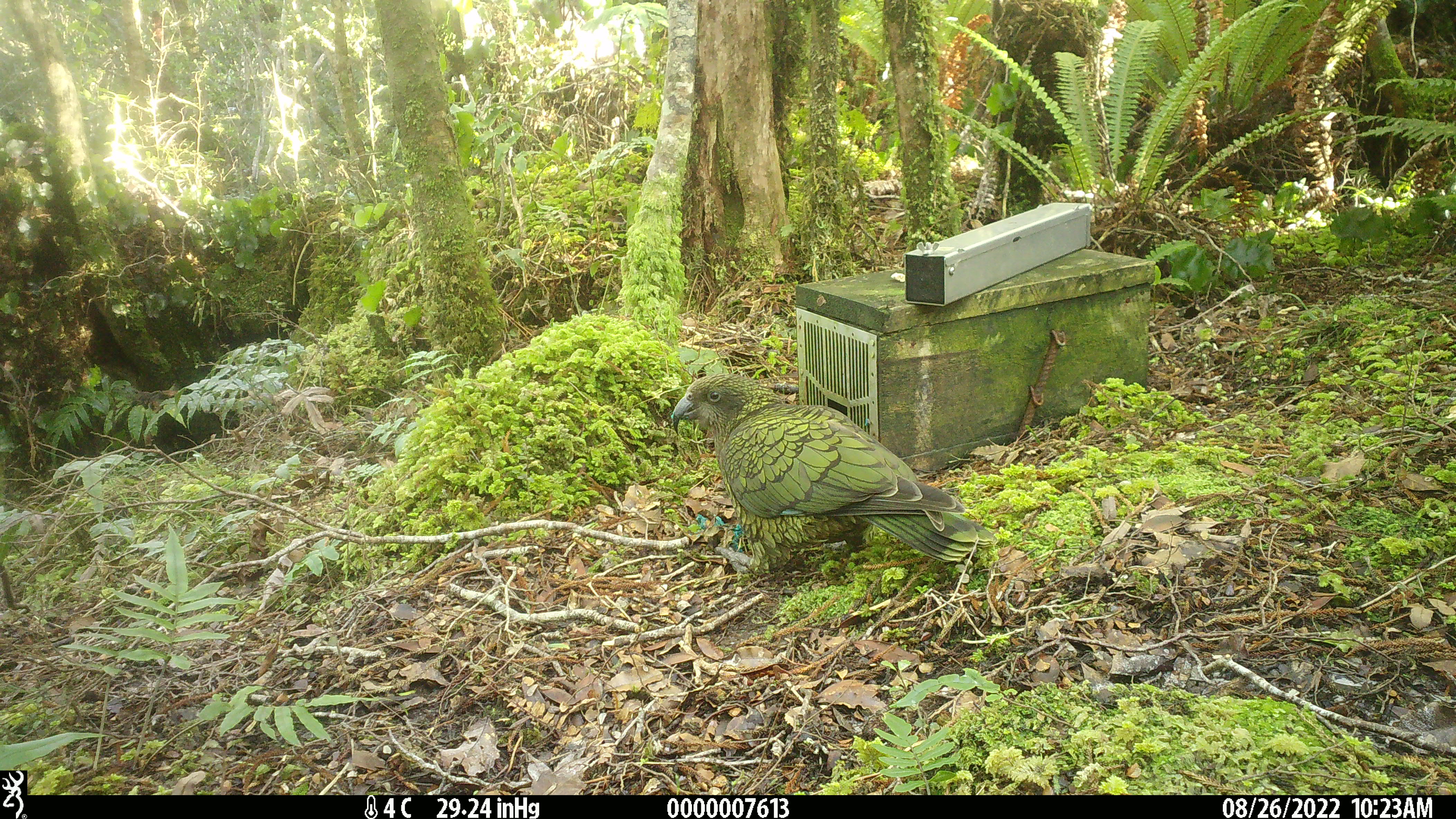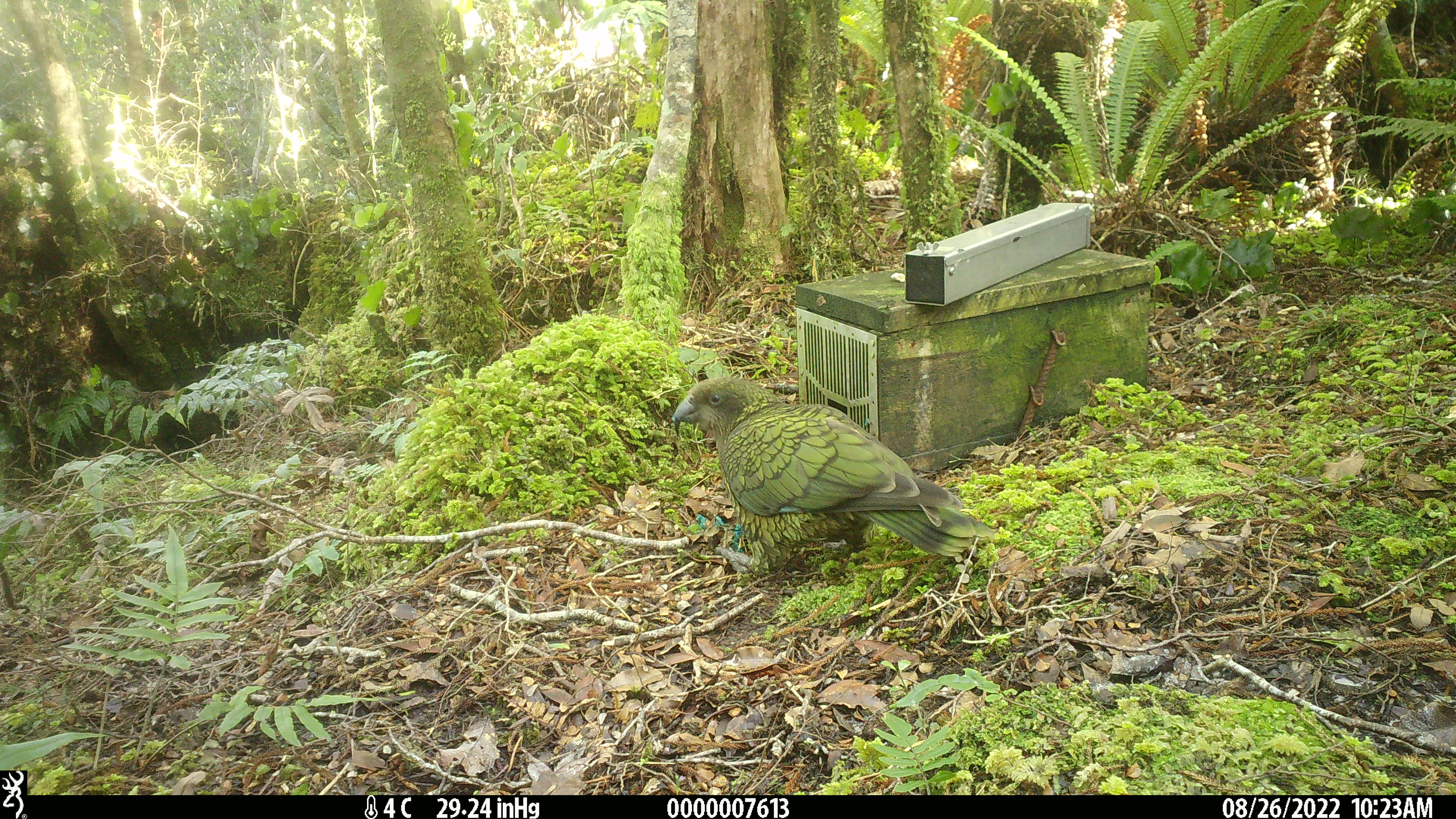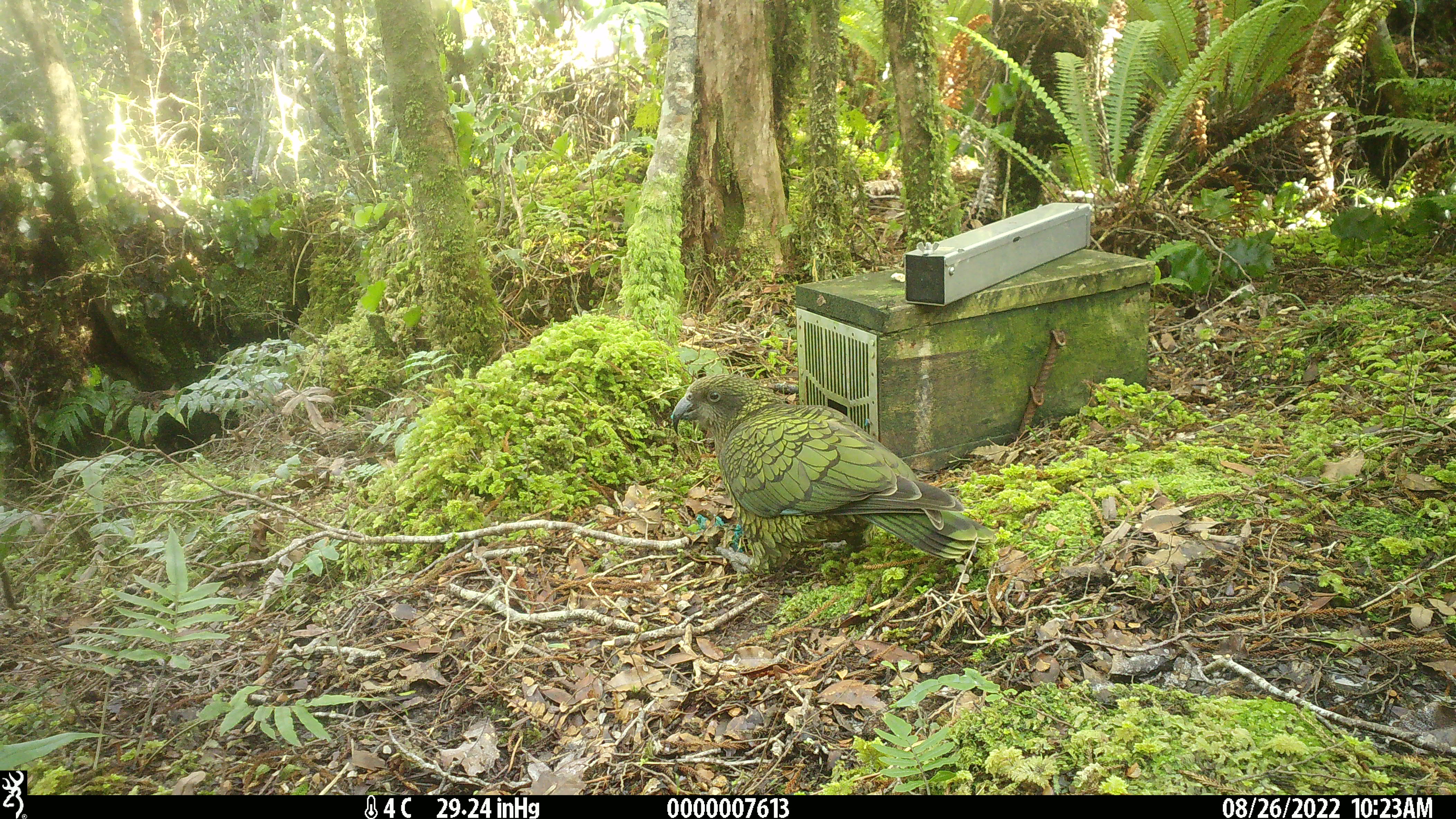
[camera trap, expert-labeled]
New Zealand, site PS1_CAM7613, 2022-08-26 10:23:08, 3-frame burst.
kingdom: Animalia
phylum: Chordata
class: Aves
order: Psittaciformes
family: Strigopidae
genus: Nestor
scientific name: Nestor notabilis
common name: kea